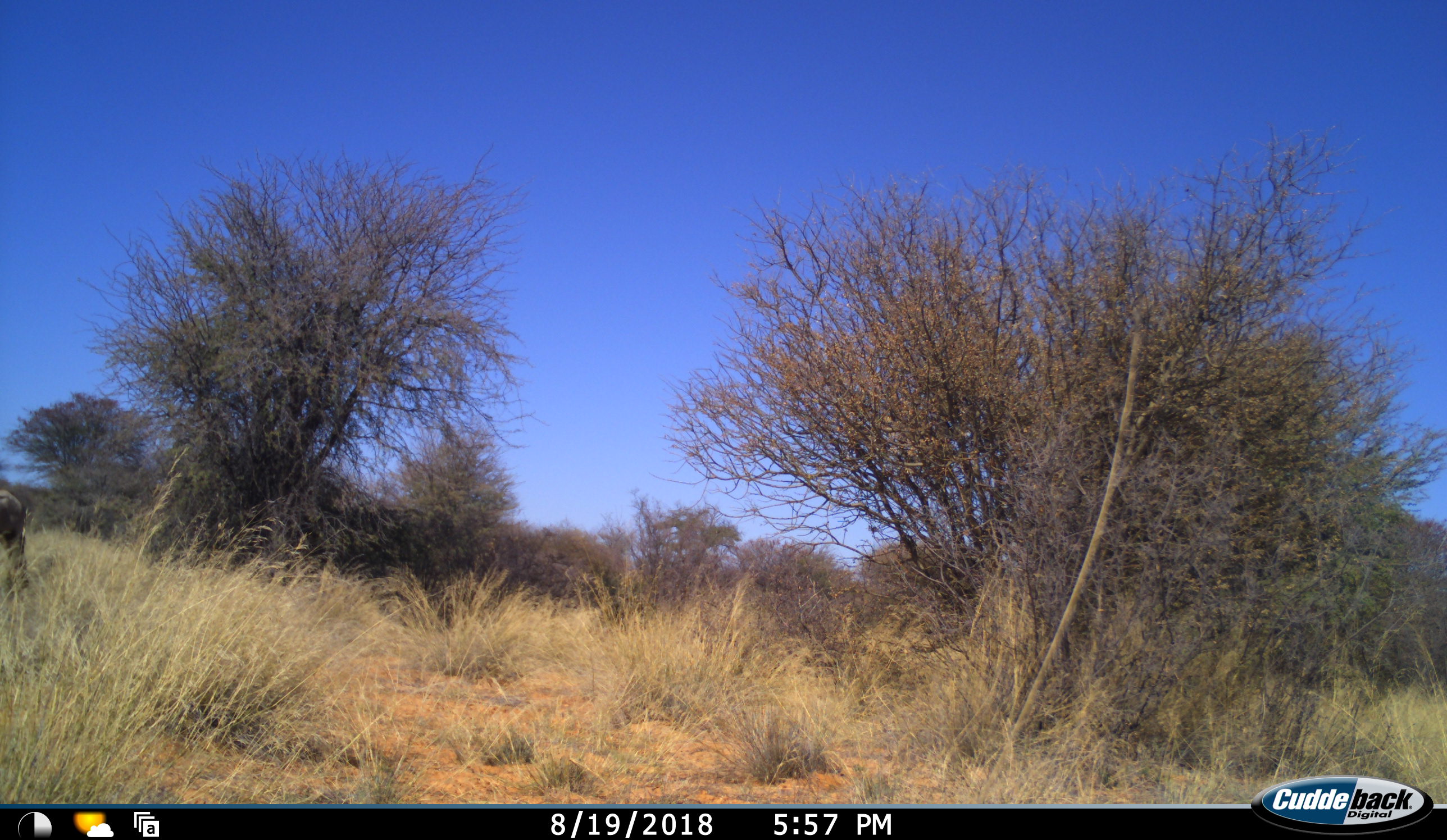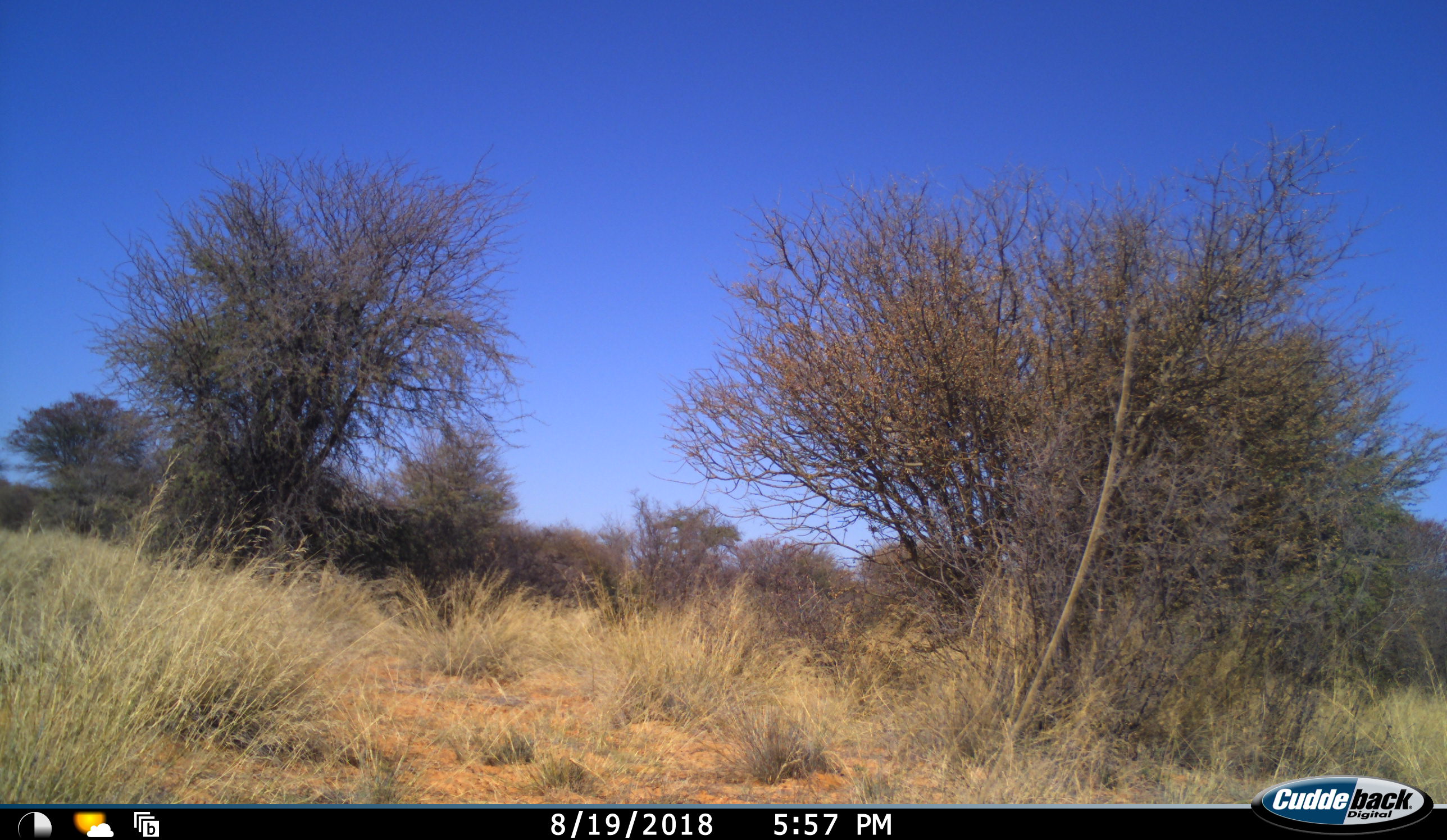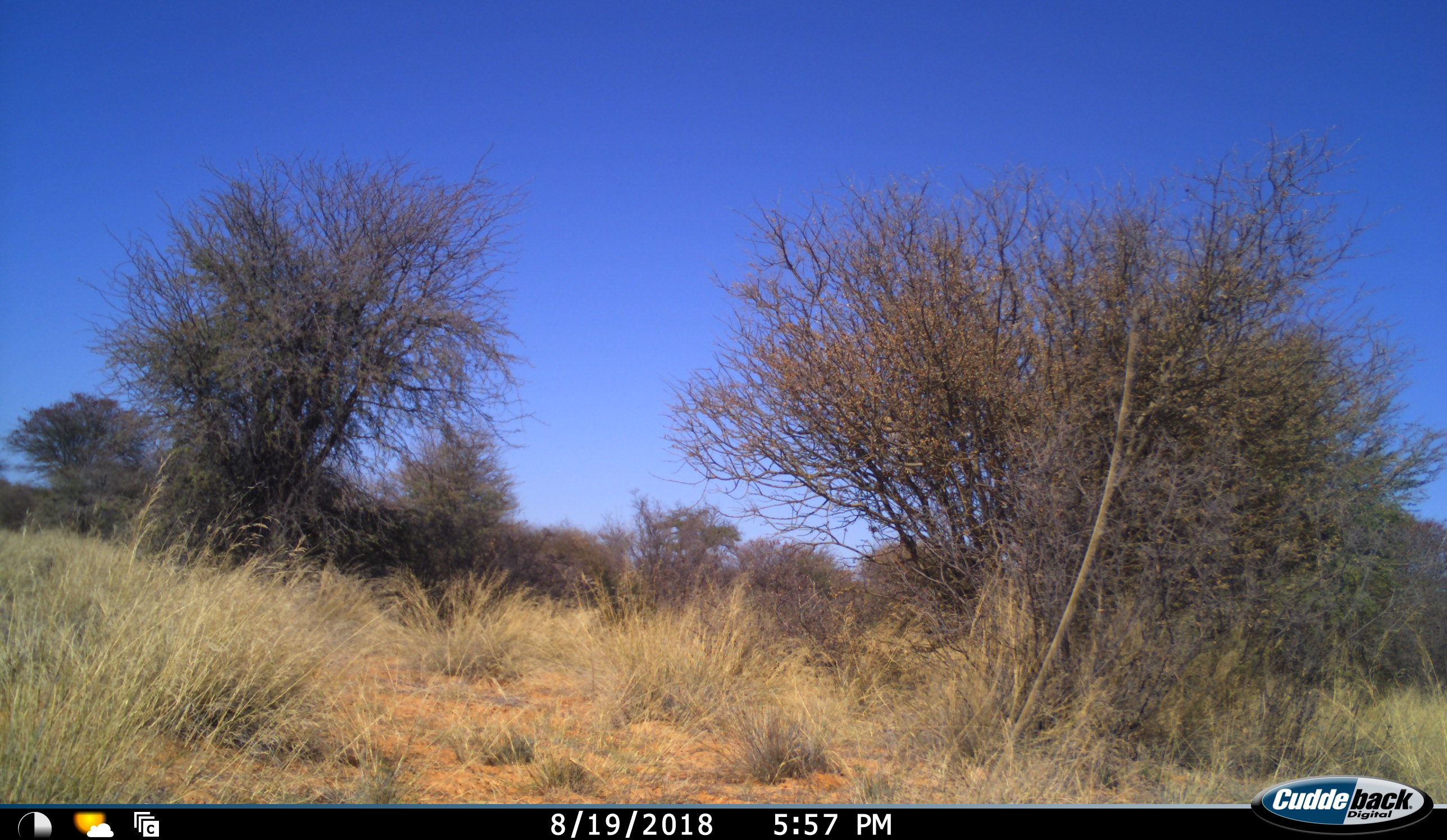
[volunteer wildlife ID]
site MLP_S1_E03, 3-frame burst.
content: unidentified animal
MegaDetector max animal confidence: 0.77